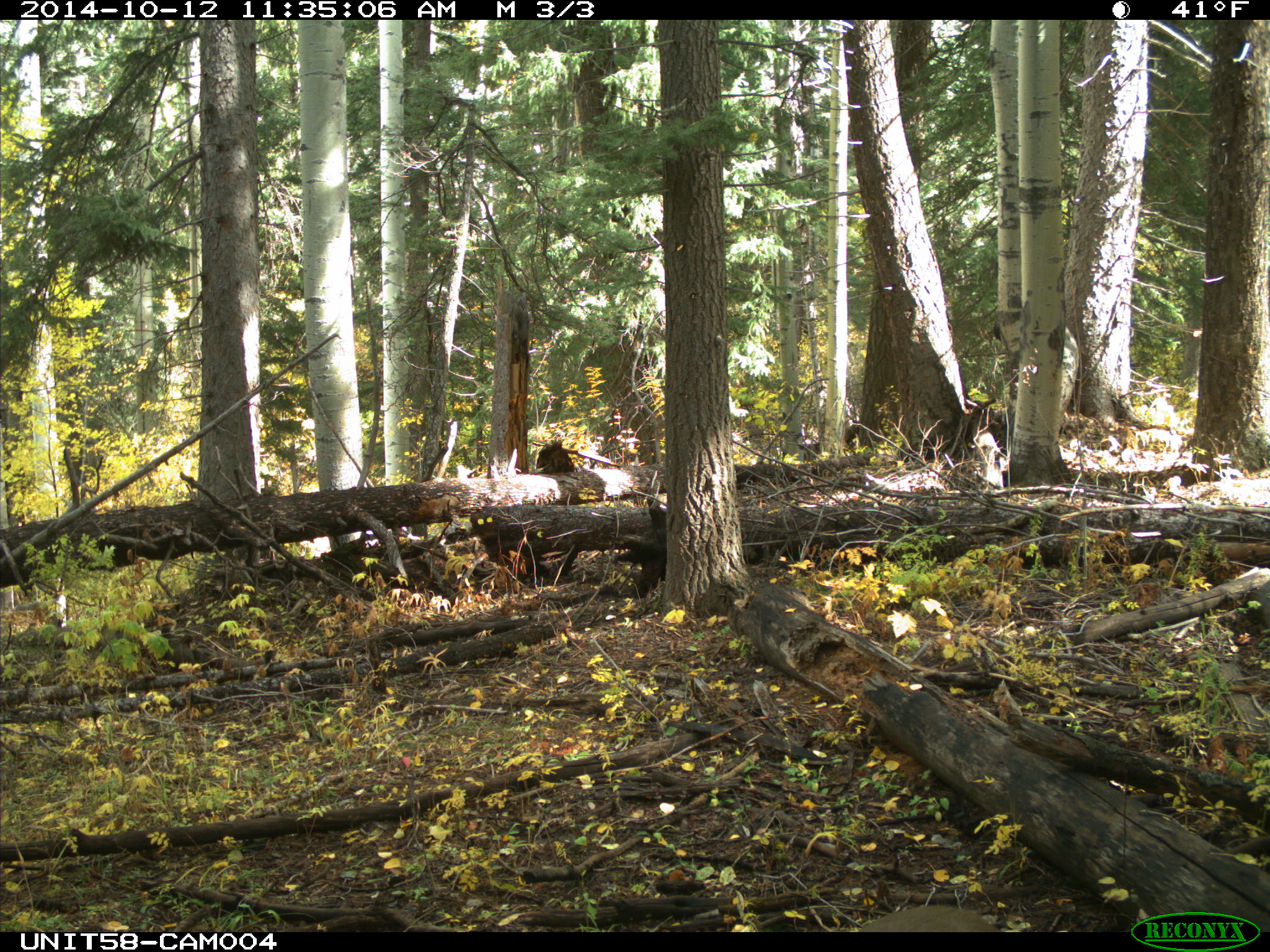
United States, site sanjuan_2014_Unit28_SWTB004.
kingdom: Animalia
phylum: Chordata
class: Mammalia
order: Artiodactyla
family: Cervidae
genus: Odocoileus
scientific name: Odocoileus hemionus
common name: mule deer